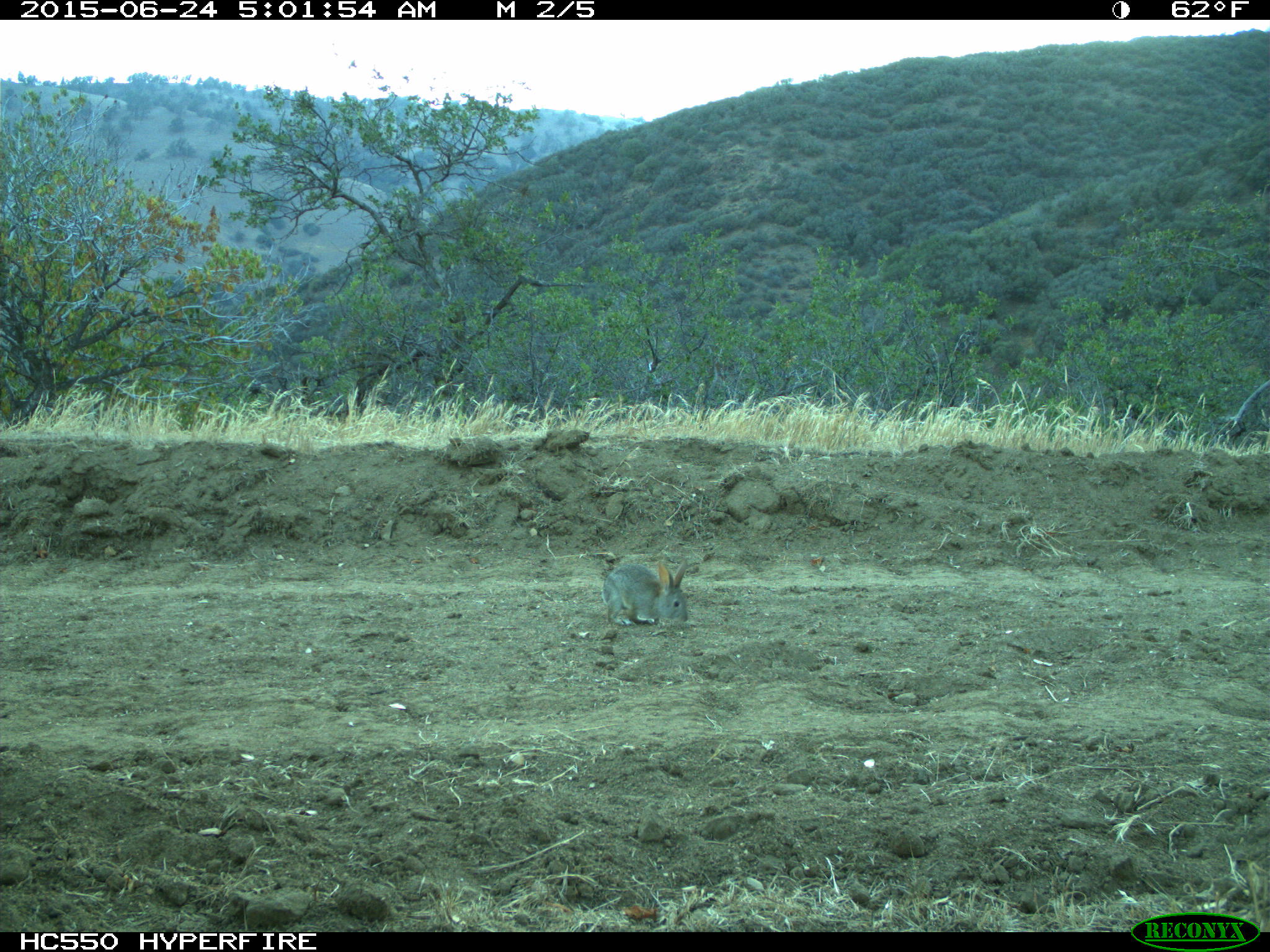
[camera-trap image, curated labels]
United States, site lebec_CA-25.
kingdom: Animalia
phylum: Chordata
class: Mammalia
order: Lagomorpha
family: Leporidae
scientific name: Leporidae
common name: rabbits and hares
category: unidentified rabbit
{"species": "unidentified rabbit (rabbits and hares) (Leporidae)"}